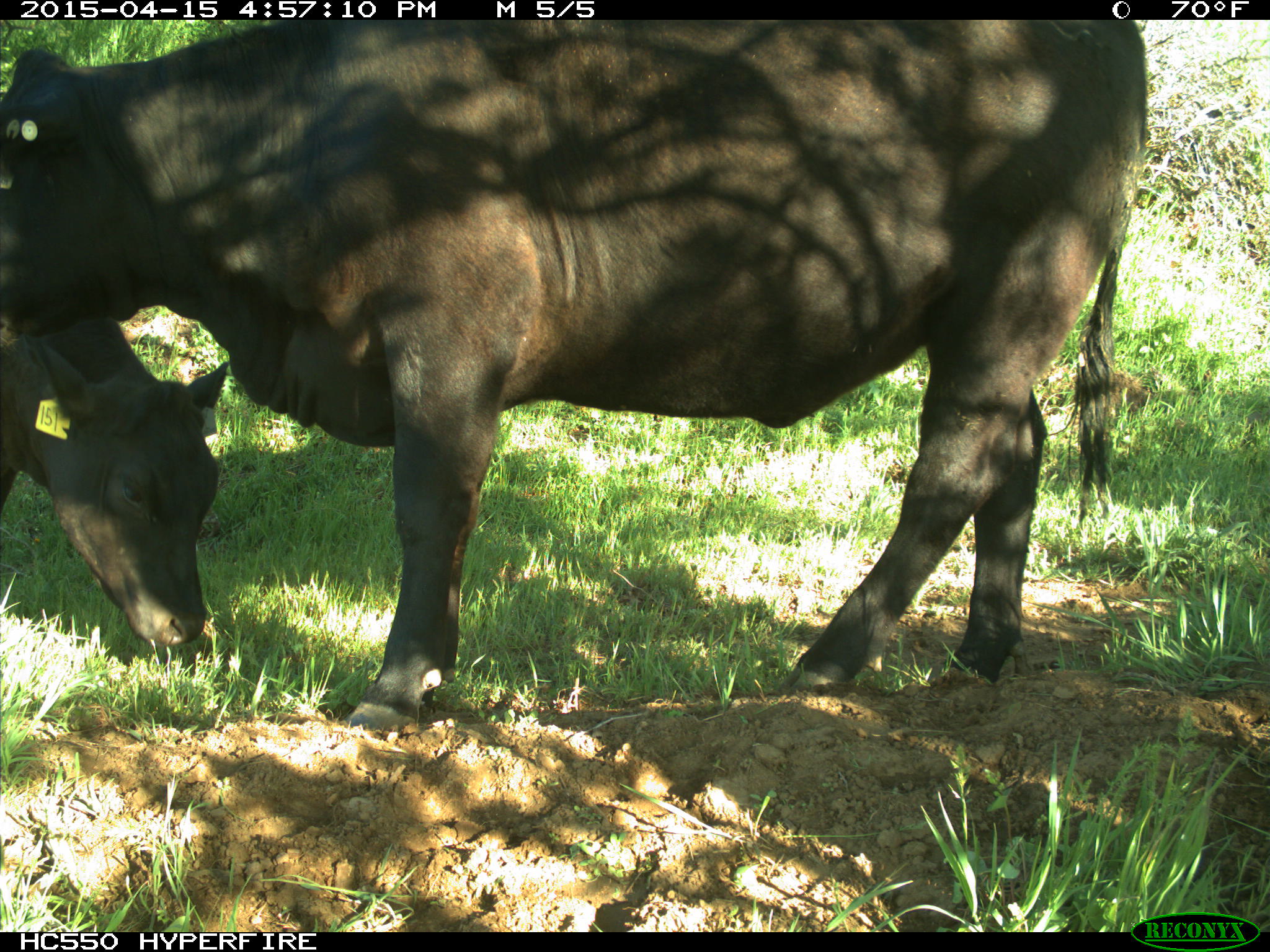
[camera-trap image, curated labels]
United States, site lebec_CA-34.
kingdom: Animalia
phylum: Chordata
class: Mammalia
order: Artiodactyla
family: Bovidae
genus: Bos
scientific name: Bos taurus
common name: domestic cow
Bos taurus (domestic cow).